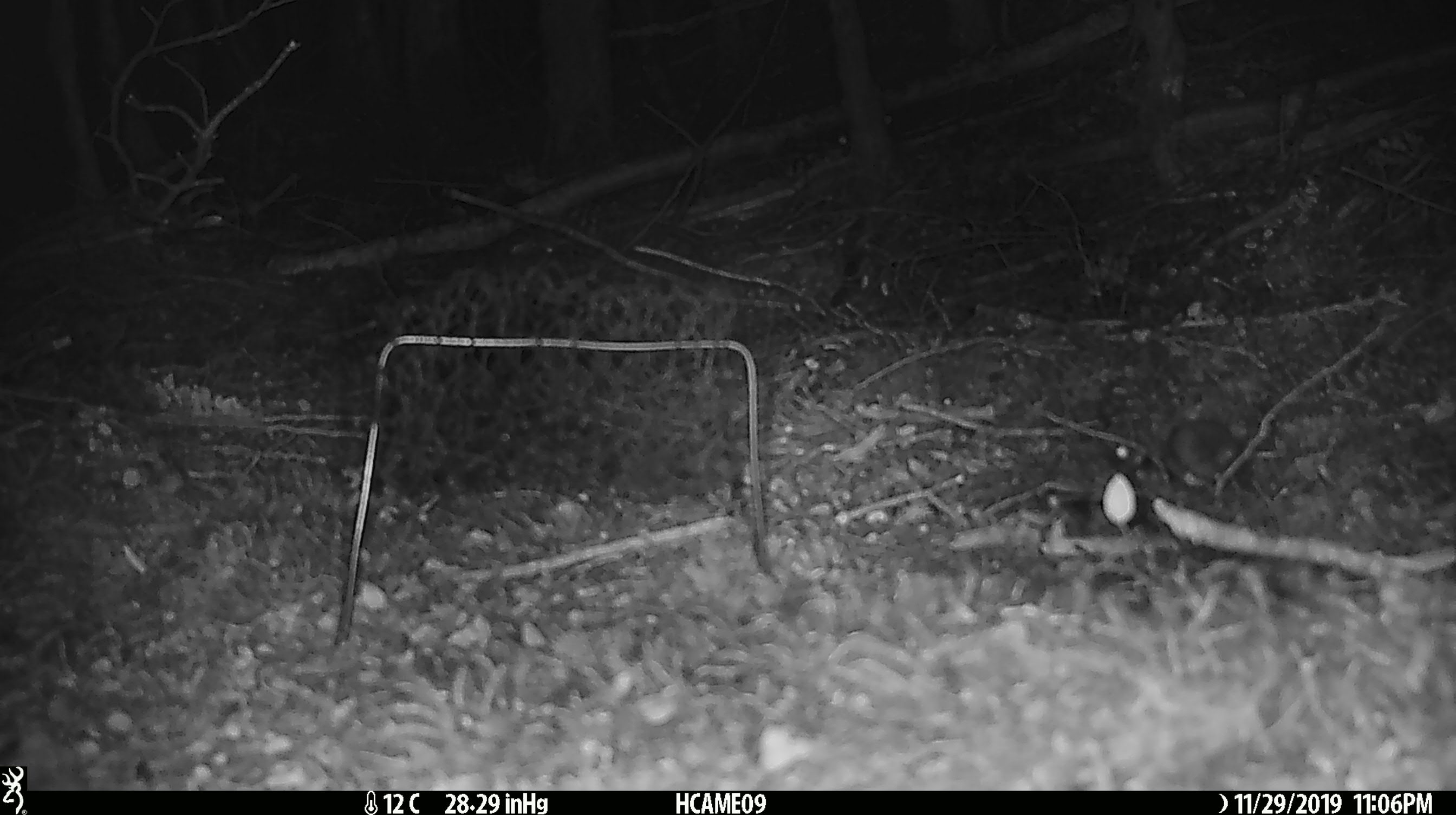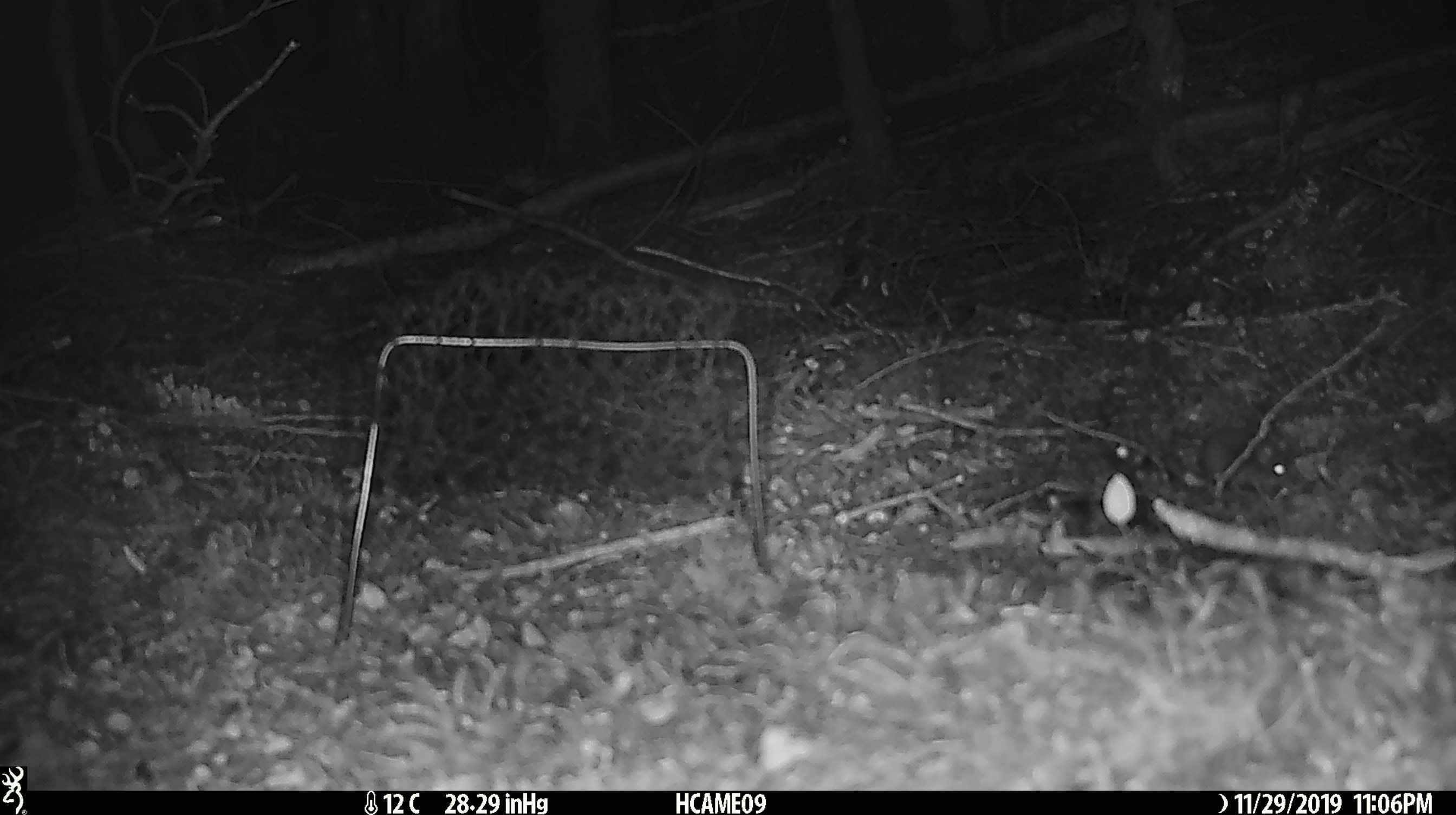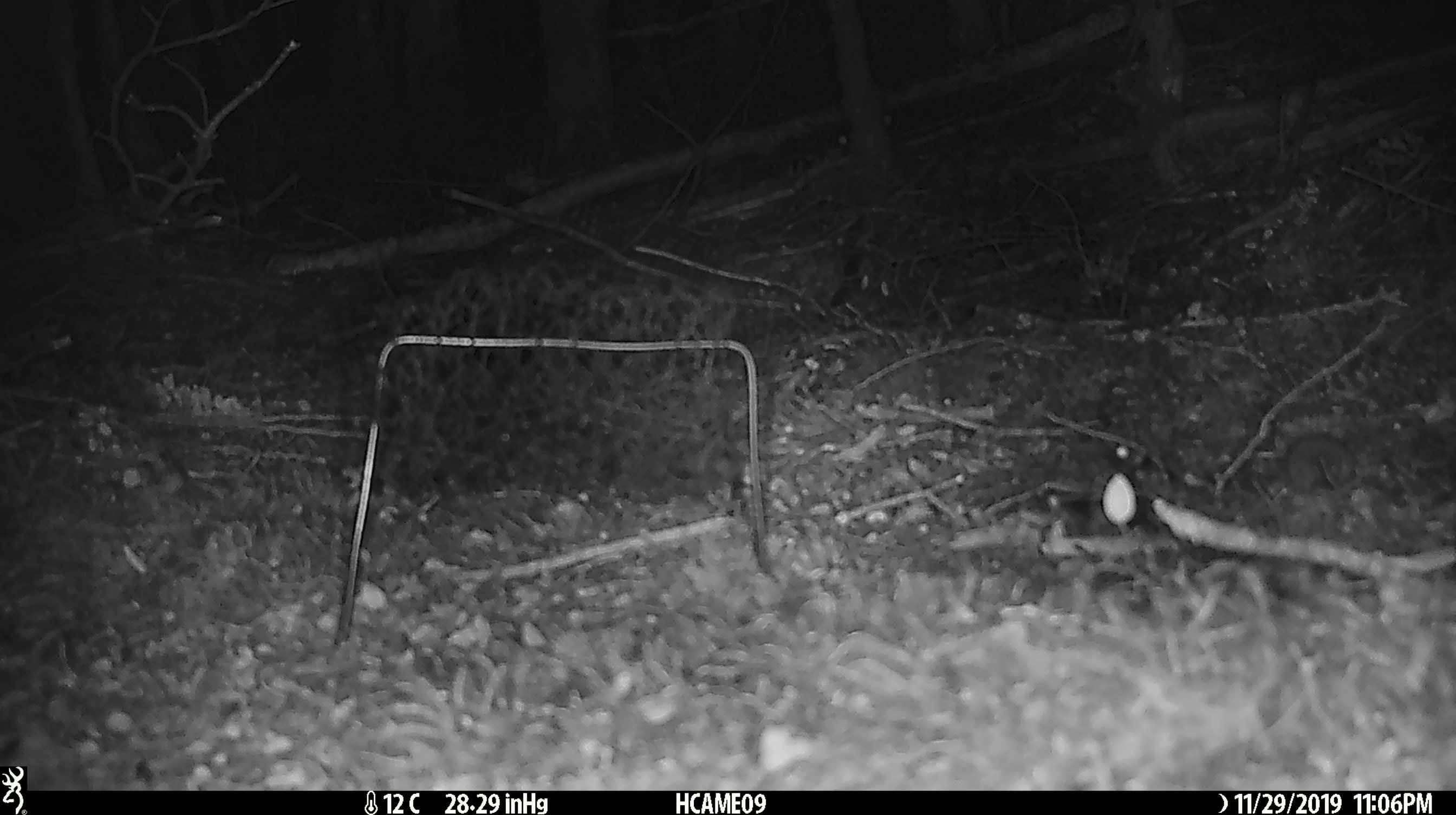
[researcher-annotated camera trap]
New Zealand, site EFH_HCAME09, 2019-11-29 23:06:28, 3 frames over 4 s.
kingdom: Animalia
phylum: Chordata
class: Mammalia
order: Rodentia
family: Muridae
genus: Mus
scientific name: Mus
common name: mouse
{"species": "mouse (Mus)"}